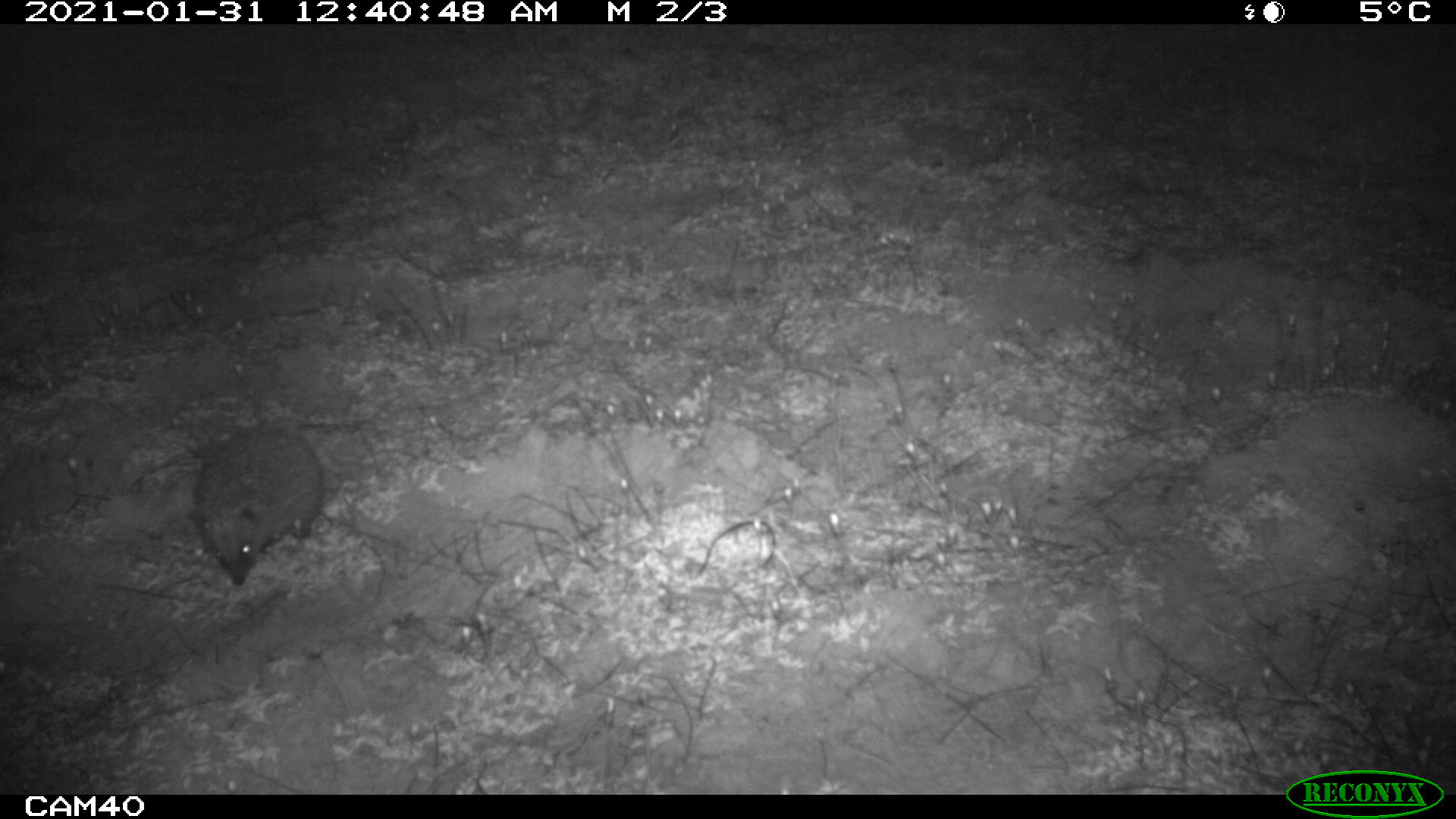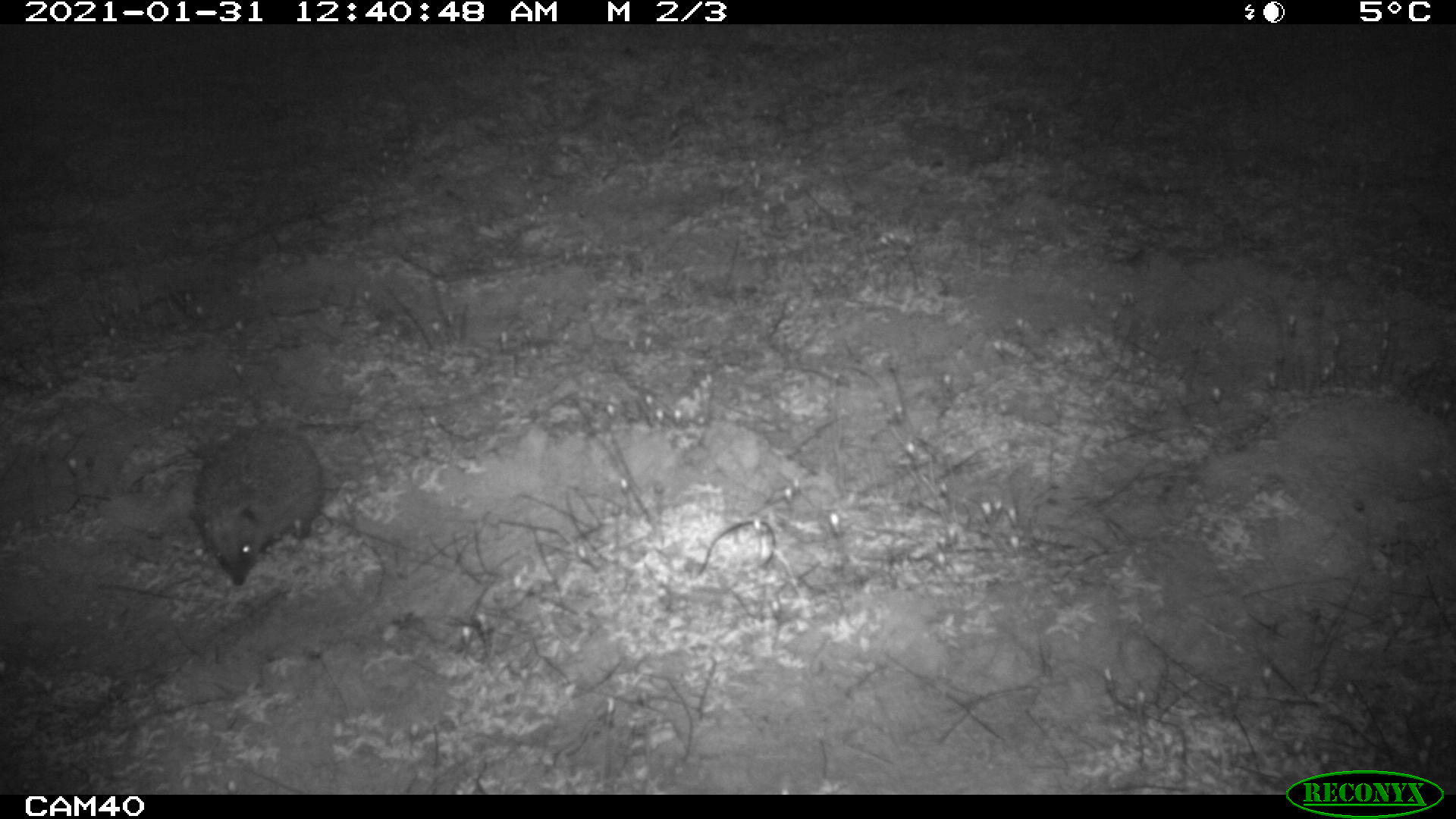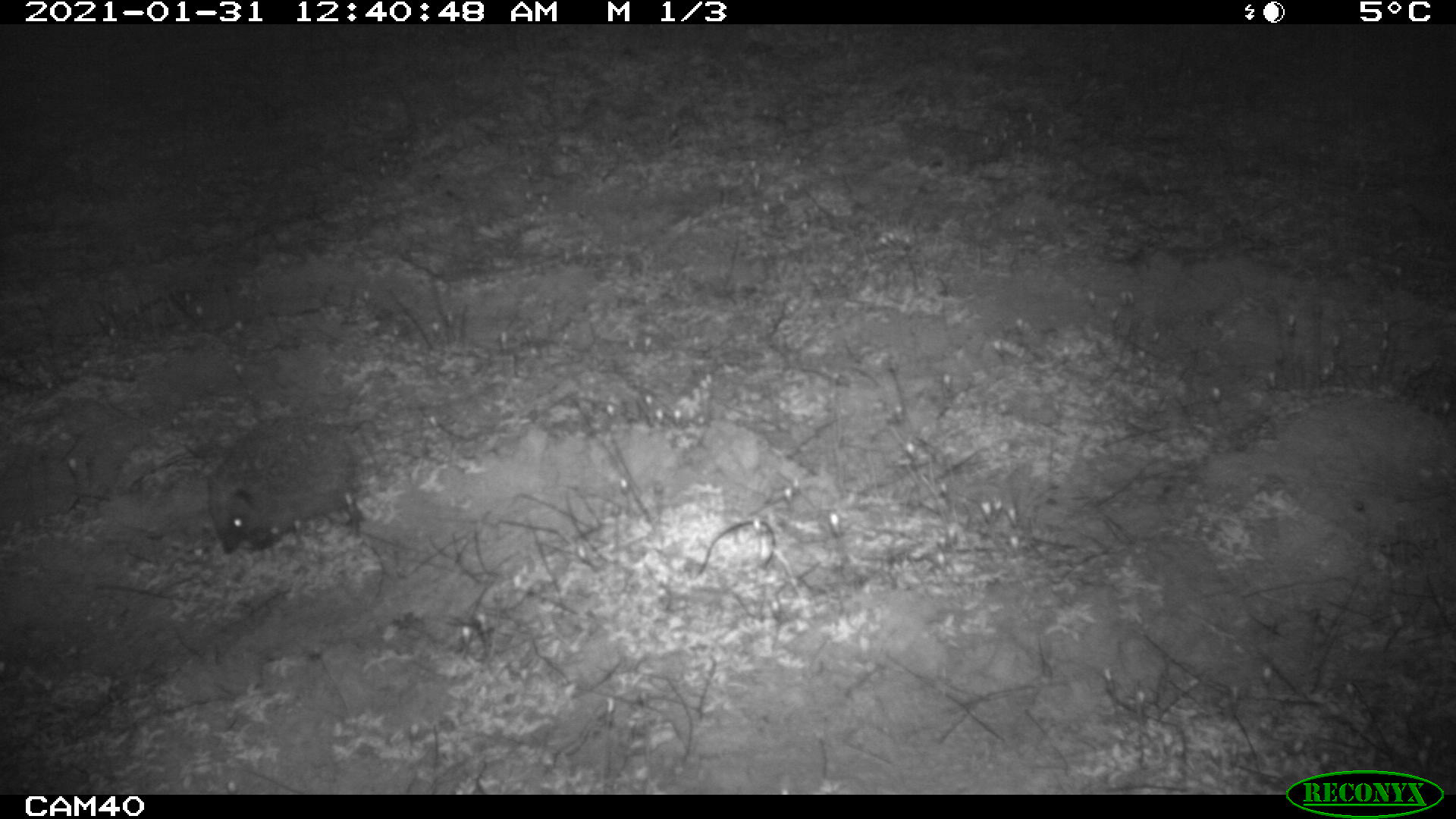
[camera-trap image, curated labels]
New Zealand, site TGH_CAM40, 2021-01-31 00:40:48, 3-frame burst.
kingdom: Animalia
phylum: Chordata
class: Mammalia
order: Eulipotyphla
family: Erinaceidae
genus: Erinaceus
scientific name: Erinaceus europaeus europaeus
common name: european hedgehog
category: hedgehog